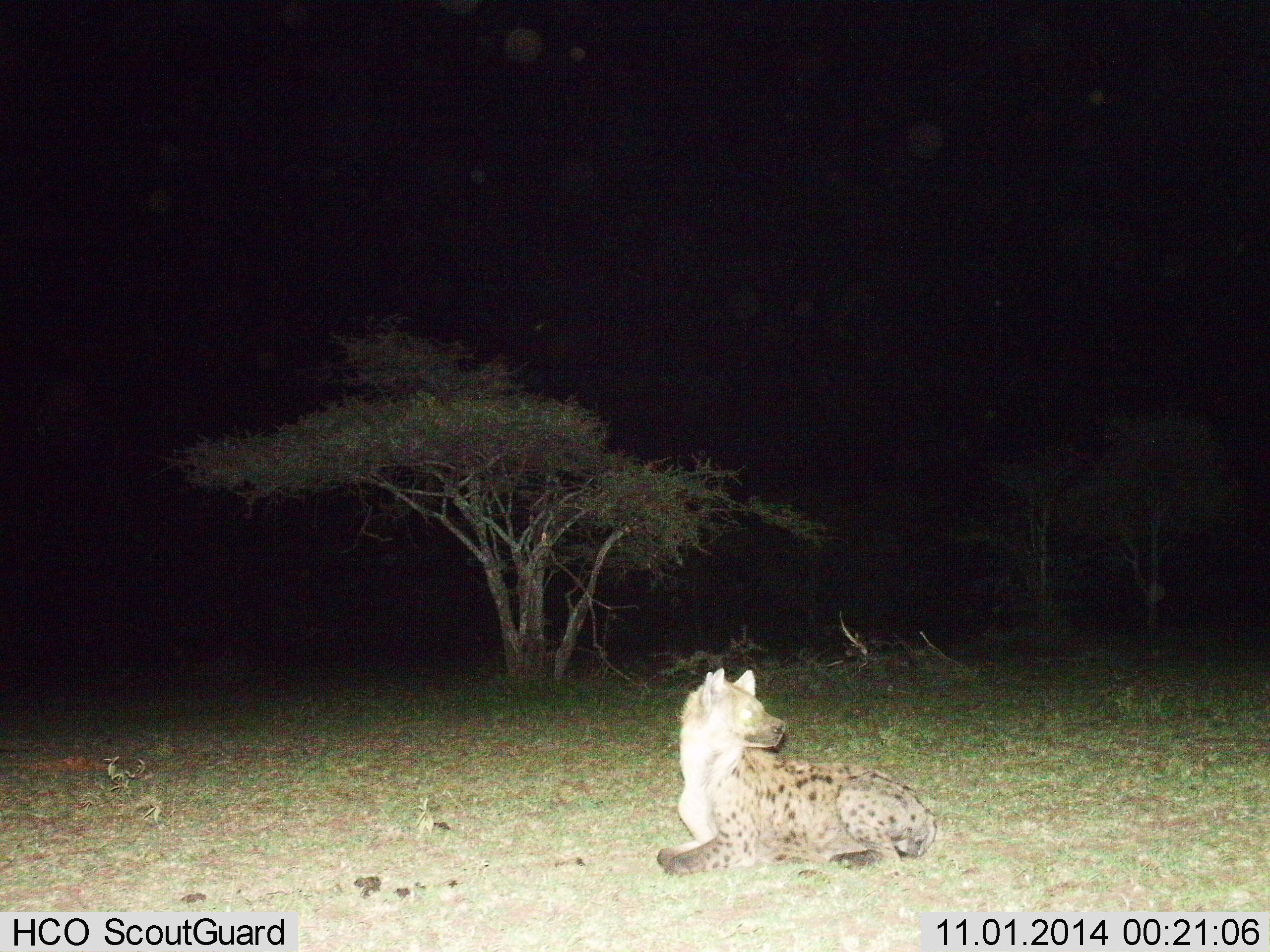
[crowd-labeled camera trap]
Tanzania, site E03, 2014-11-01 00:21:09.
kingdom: Animalia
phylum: Chordata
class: Mammalia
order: Carnivora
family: Hyaenidae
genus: Crocuta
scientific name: Crocuta crocuta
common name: spotted hyena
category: hyenaspotted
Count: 1.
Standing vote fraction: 0%.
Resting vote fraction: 100%.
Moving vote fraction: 0%.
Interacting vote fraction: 0%.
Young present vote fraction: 0%.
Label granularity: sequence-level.